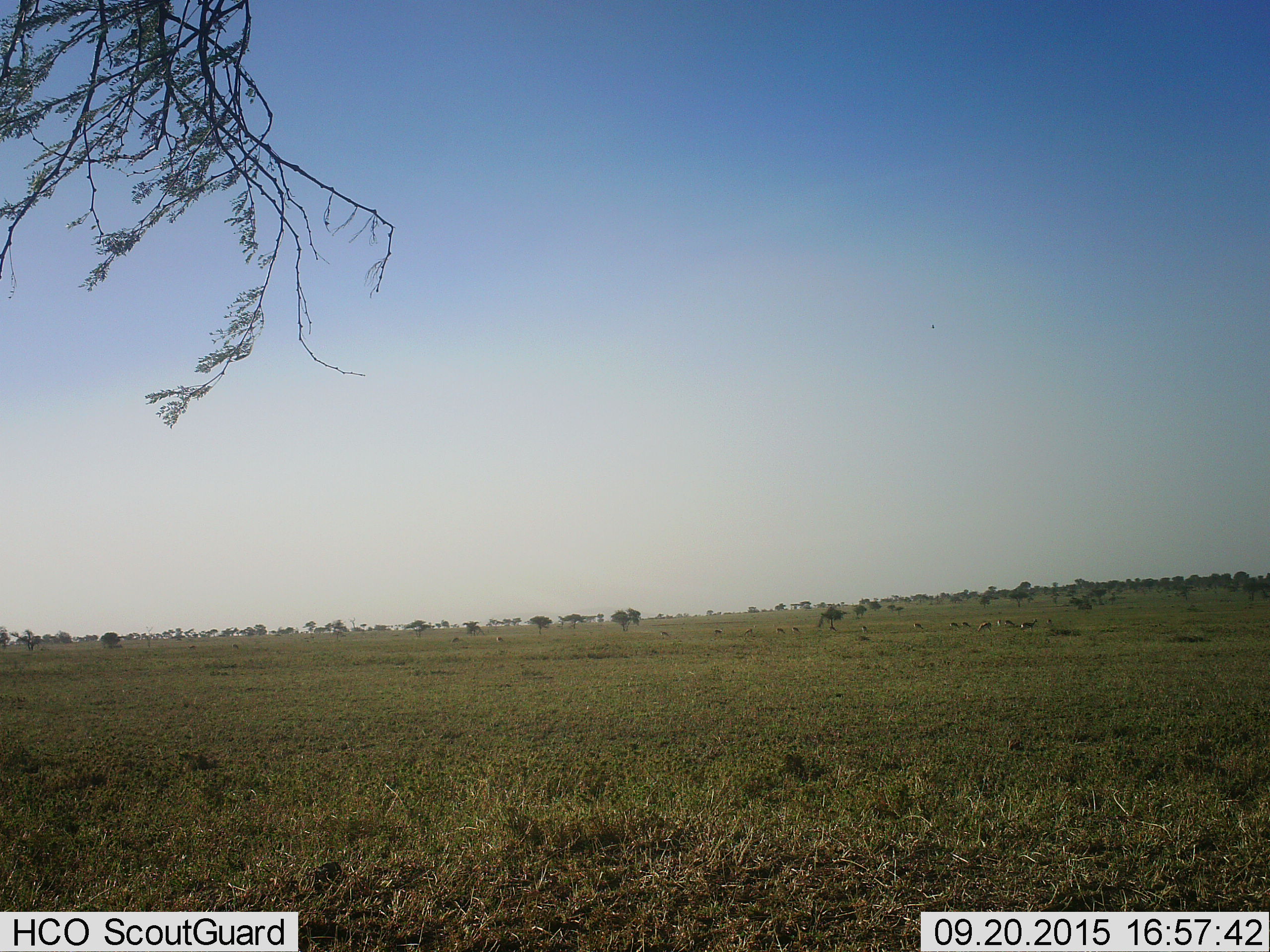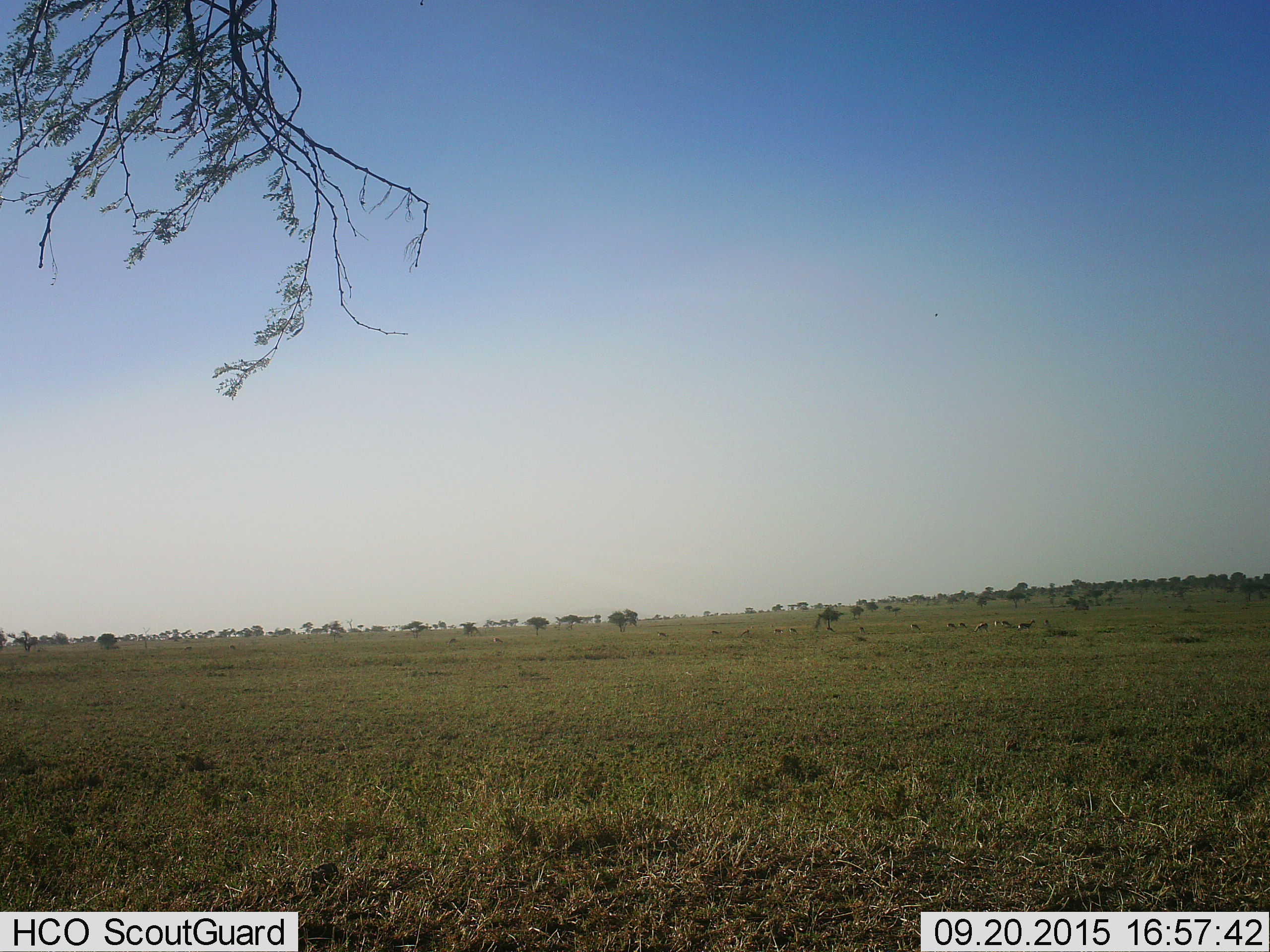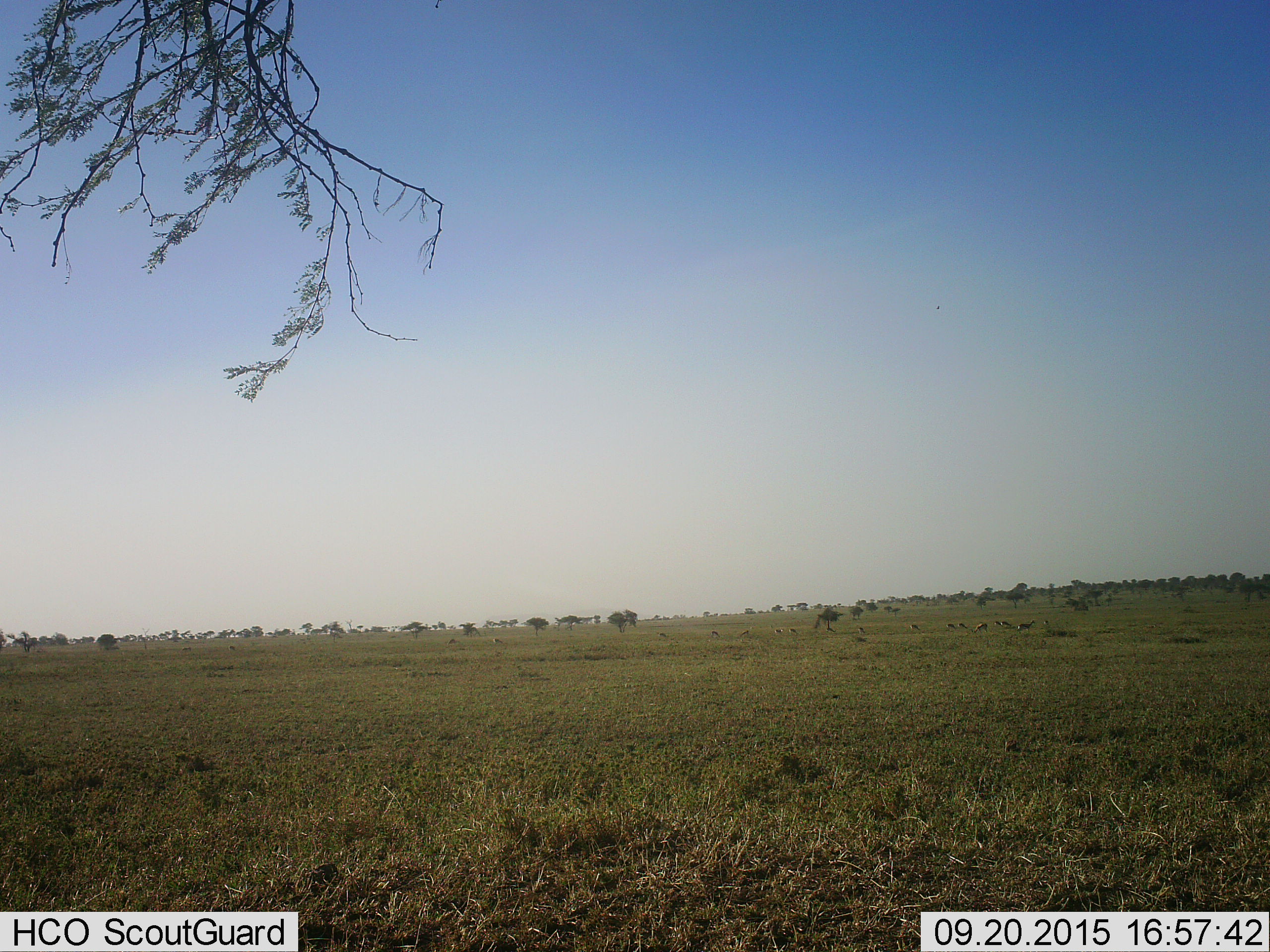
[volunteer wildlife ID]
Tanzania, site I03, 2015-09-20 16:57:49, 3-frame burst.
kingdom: Animalia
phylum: Chordata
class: Mammalia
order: Artiodactyla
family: Bovidae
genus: Eudorcas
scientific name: Eudorcas thomsonii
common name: thomson's gazelle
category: gazellethomsons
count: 11-50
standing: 60%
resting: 0%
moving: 40%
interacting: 0%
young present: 0%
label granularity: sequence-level